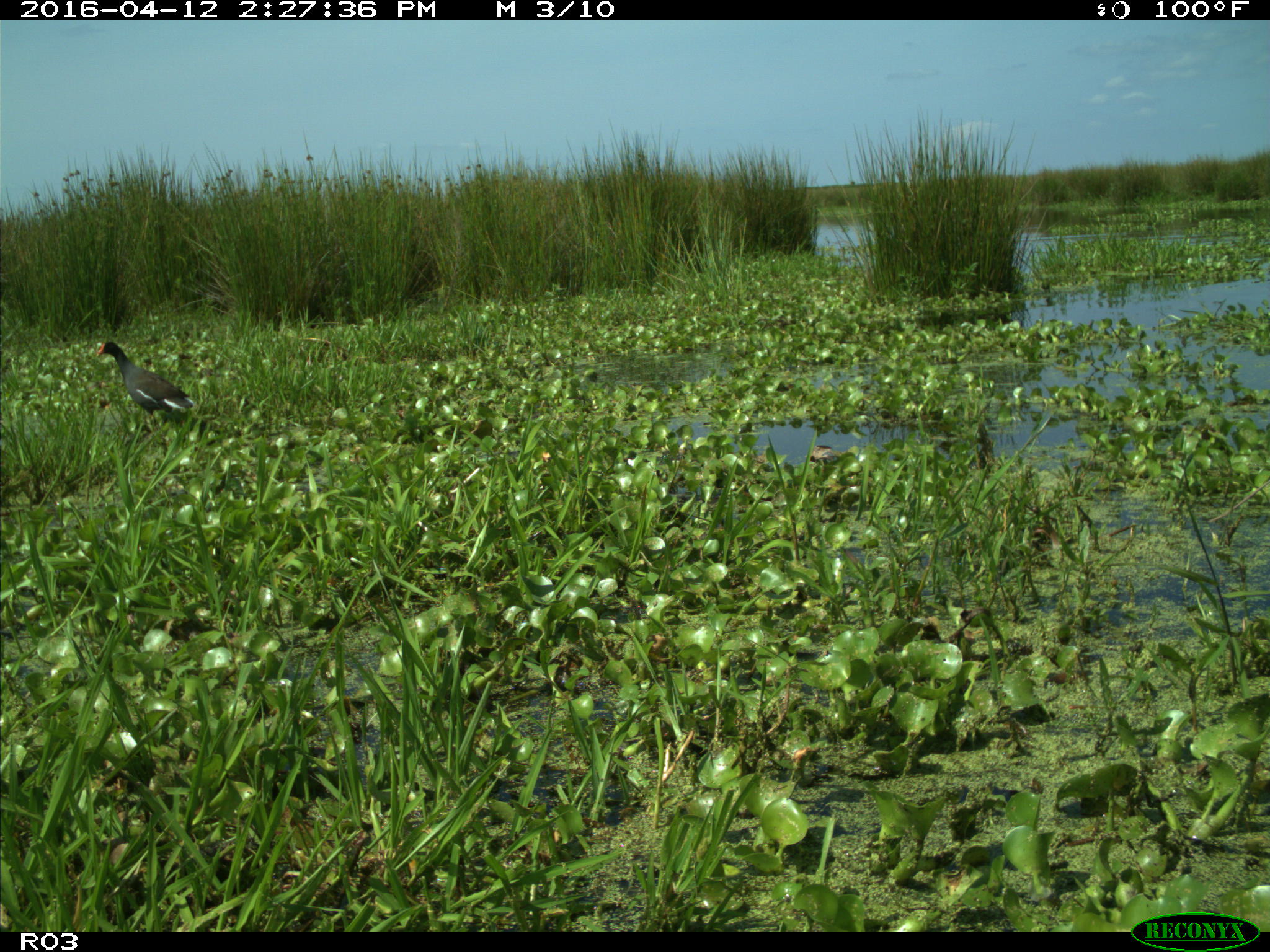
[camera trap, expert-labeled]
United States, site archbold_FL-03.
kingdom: Animalia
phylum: Chordata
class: Aves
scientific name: Aves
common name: birds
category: unidentified bird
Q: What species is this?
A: Unidentified bird (birds) (Aves).